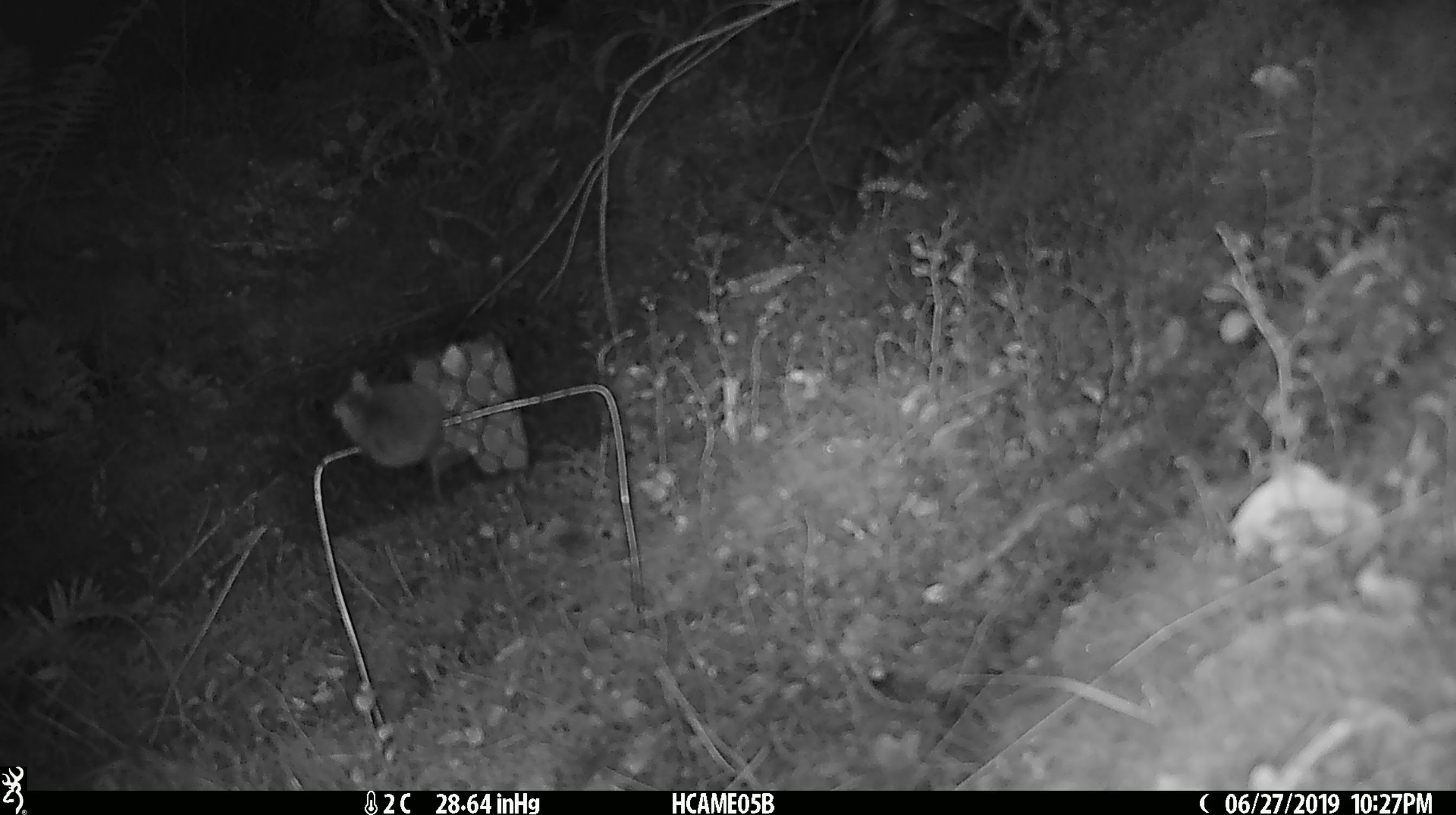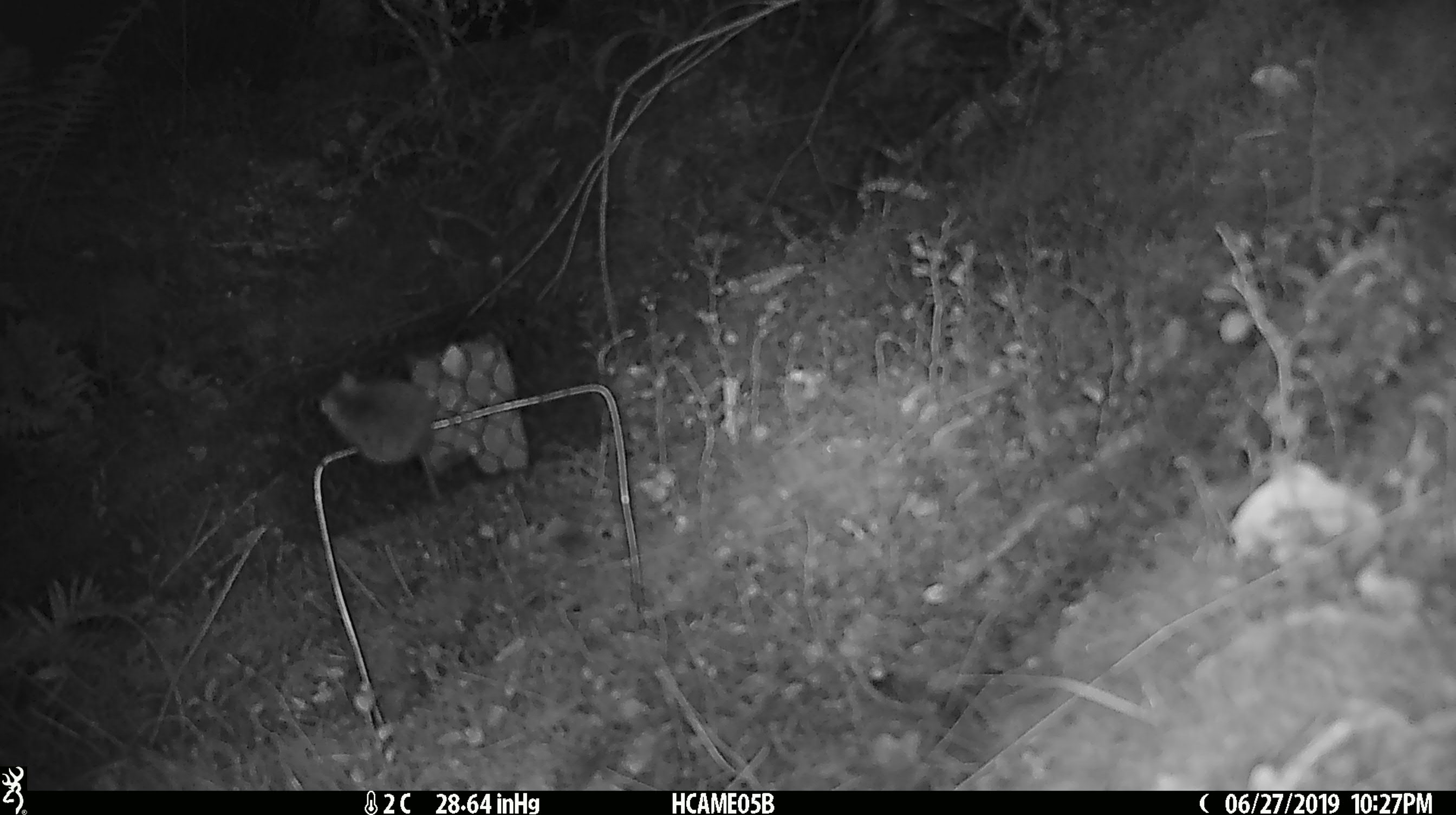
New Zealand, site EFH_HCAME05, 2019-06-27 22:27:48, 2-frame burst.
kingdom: Animalia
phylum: Chordata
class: Mammalia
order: Rodentia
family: Muridae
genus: Mus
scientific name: Mus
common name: mouse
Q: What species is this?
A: Mouse (Mus).